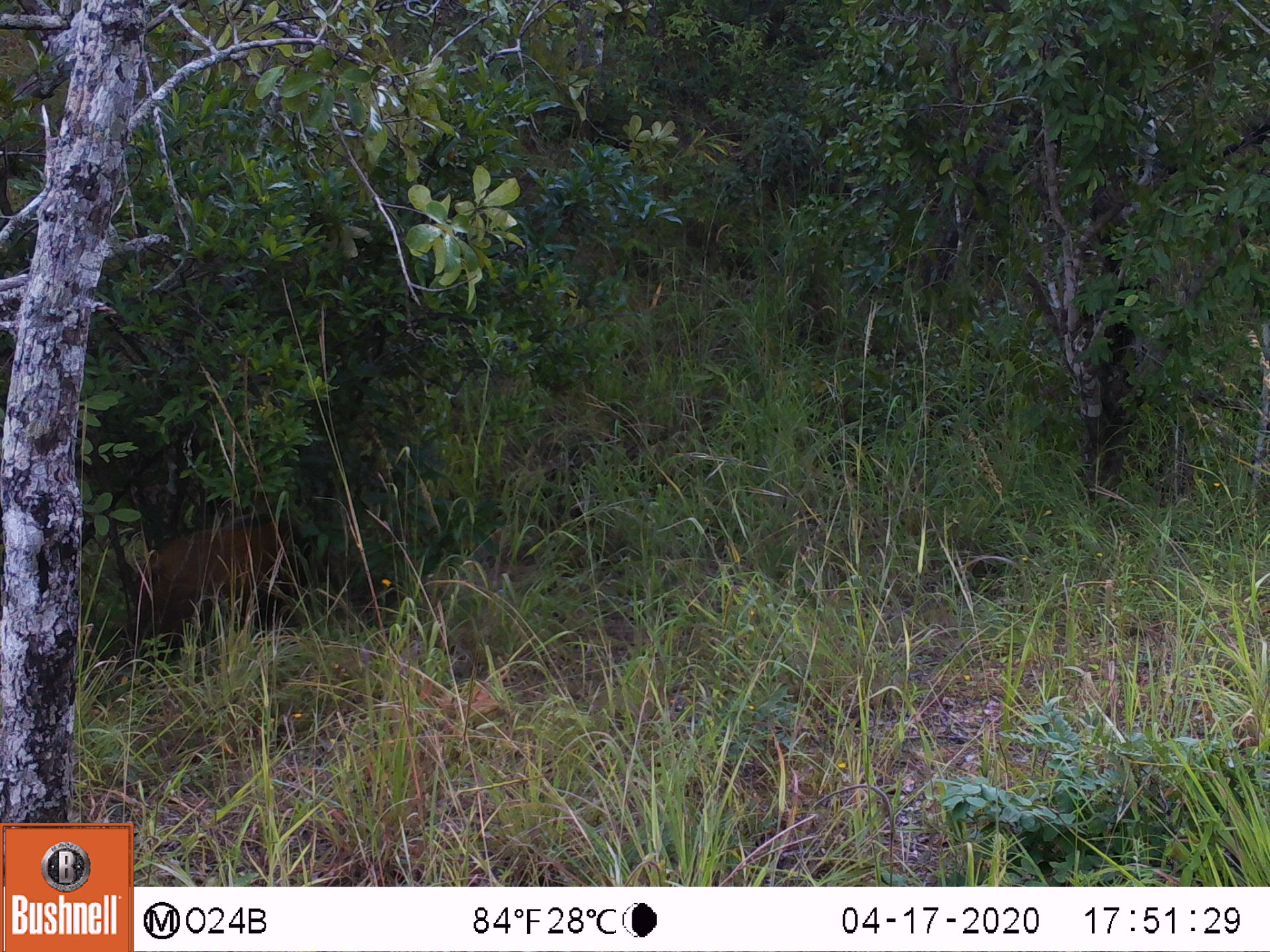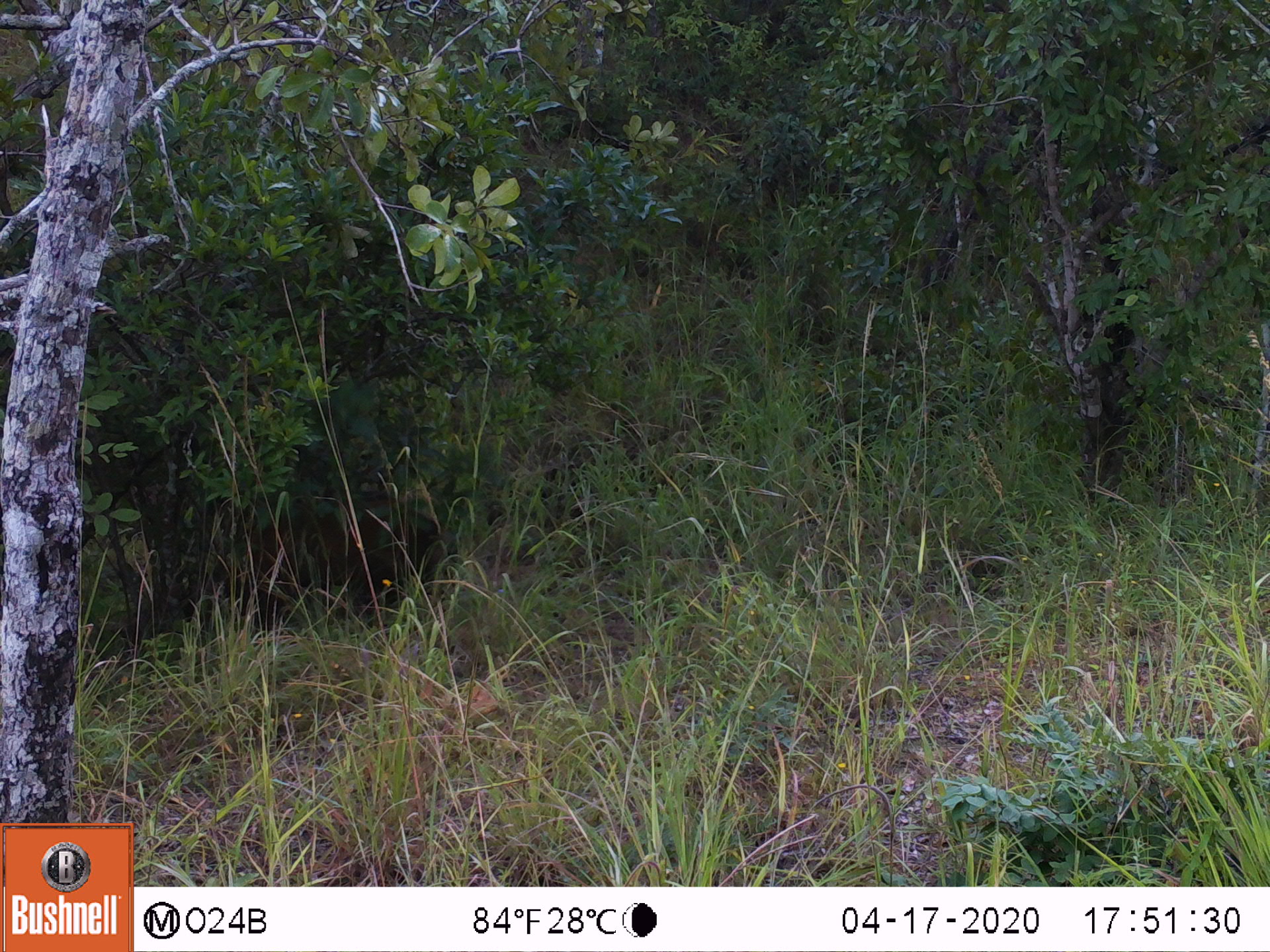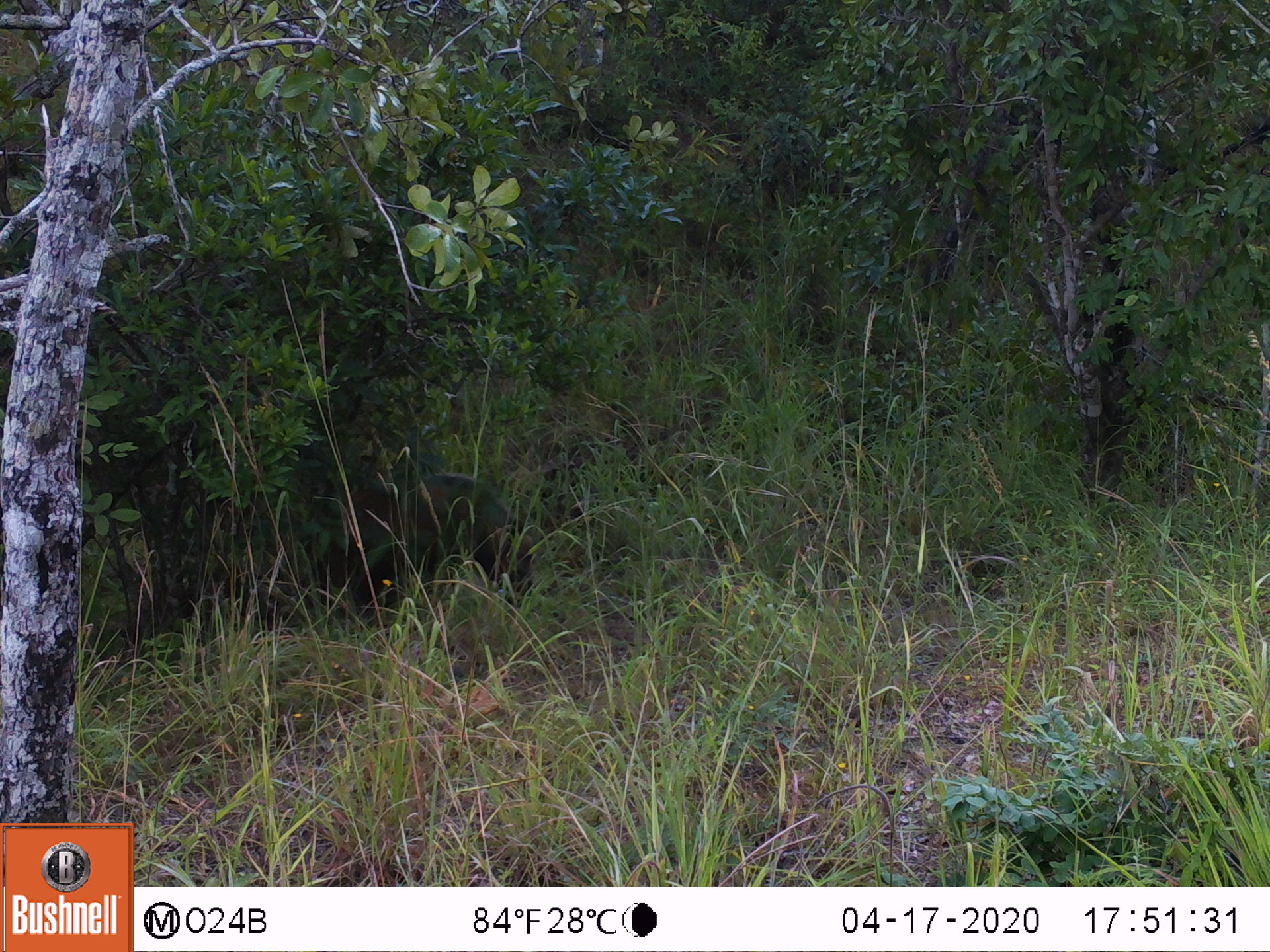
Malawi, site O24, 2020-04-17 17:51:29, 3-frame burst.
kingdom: Animalia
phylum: Chordata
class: Mammalia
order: Artiodactyla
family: Suidae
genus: Potamochoerus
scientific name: Potamochoerus larvatus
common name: bushpig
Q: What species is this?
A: Bushpig (Potamochoerus larvatus).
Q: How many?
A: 1.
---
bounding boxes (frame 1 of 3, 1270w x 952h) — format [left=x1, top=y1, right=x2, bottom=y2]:
bushpig: [left=118, top=513, right=306, bottom=645]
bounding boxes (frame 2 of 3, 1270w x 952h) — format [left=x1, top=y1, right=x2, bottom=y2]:
bushpig: [left=244, top=502, right=447, bottom=635]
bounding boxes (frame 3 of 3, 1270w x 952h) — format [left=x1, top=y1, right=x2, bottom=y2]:
bushpig: [left=345, top=468, right=524, bottom=613]